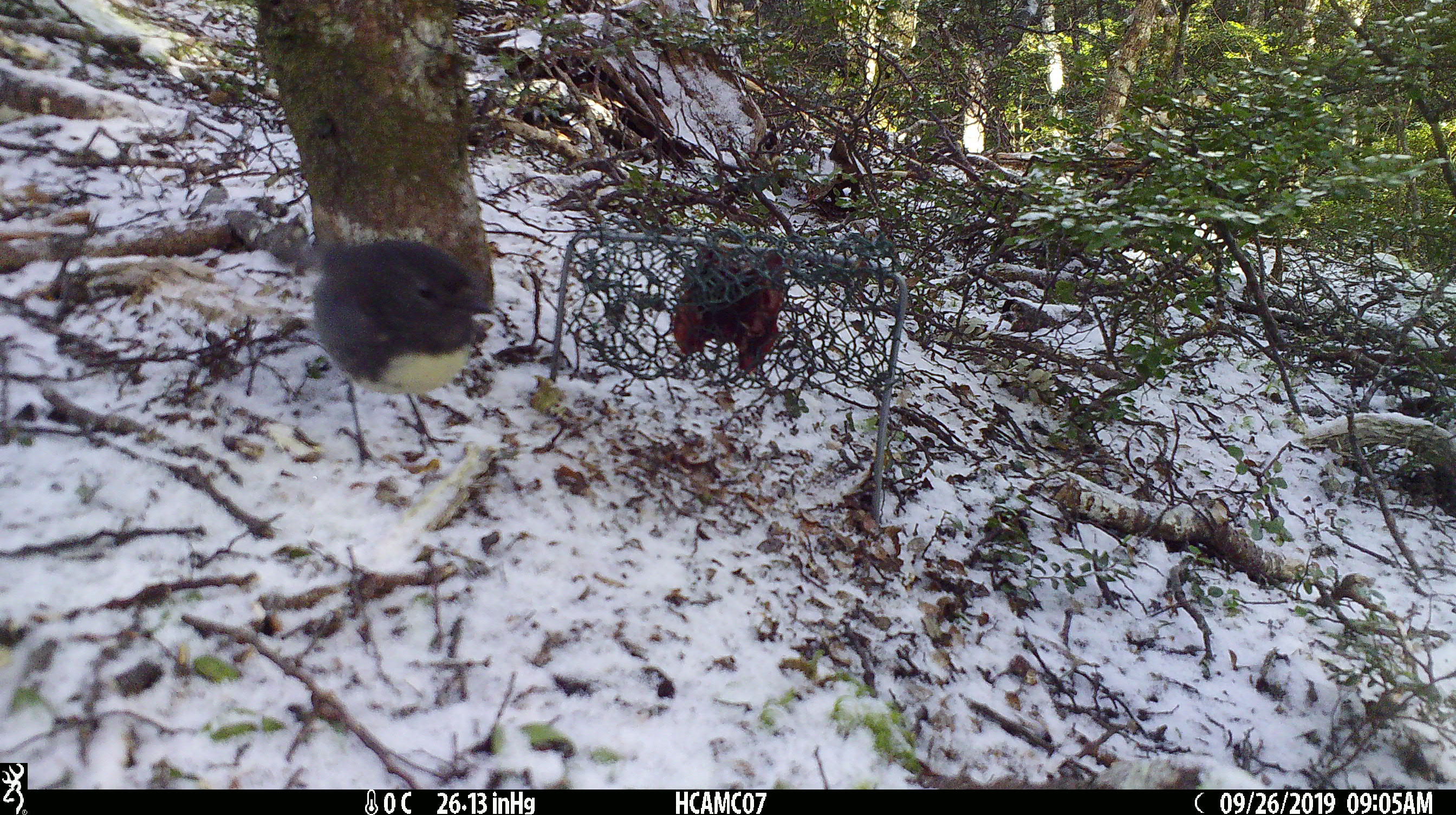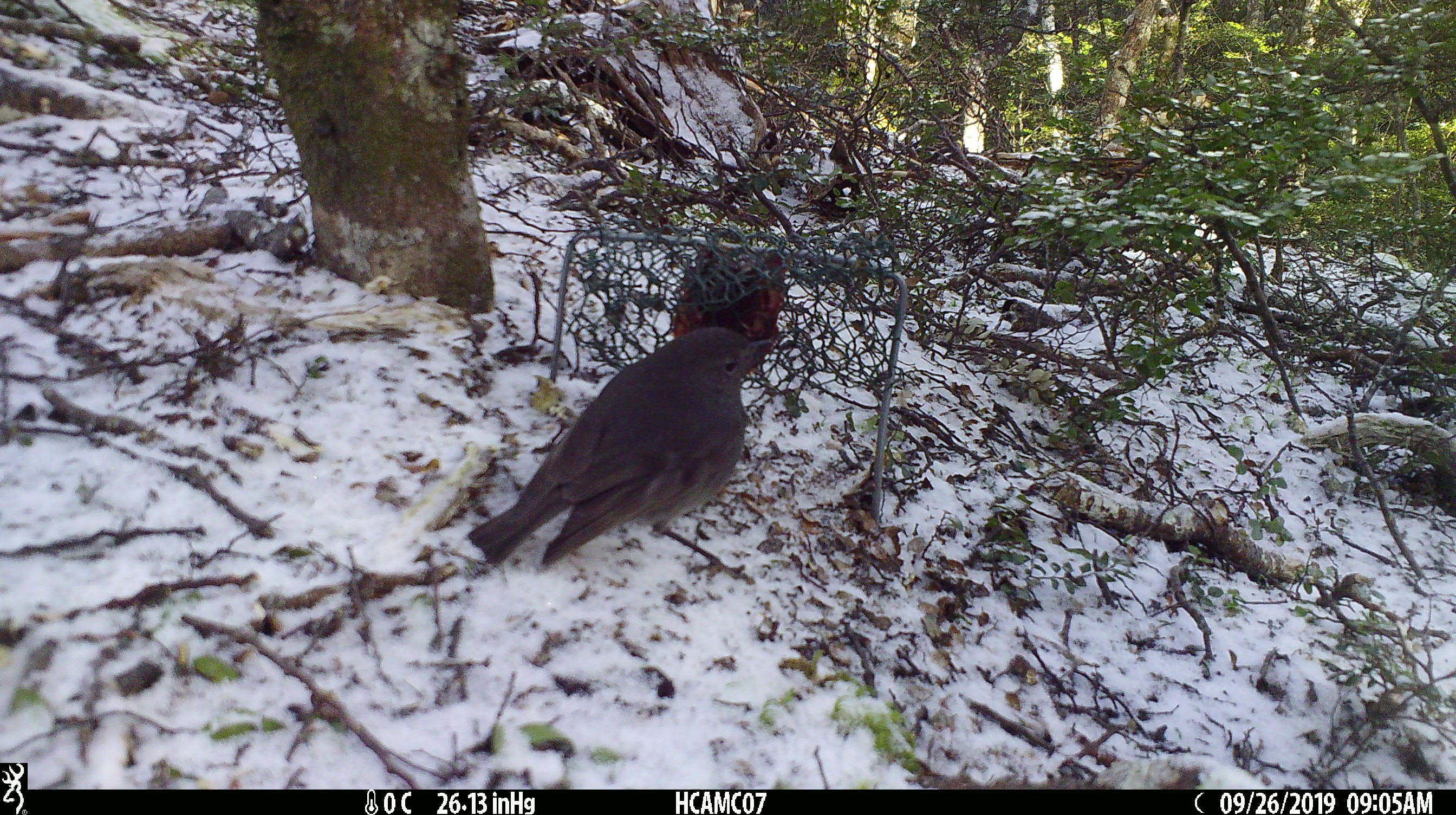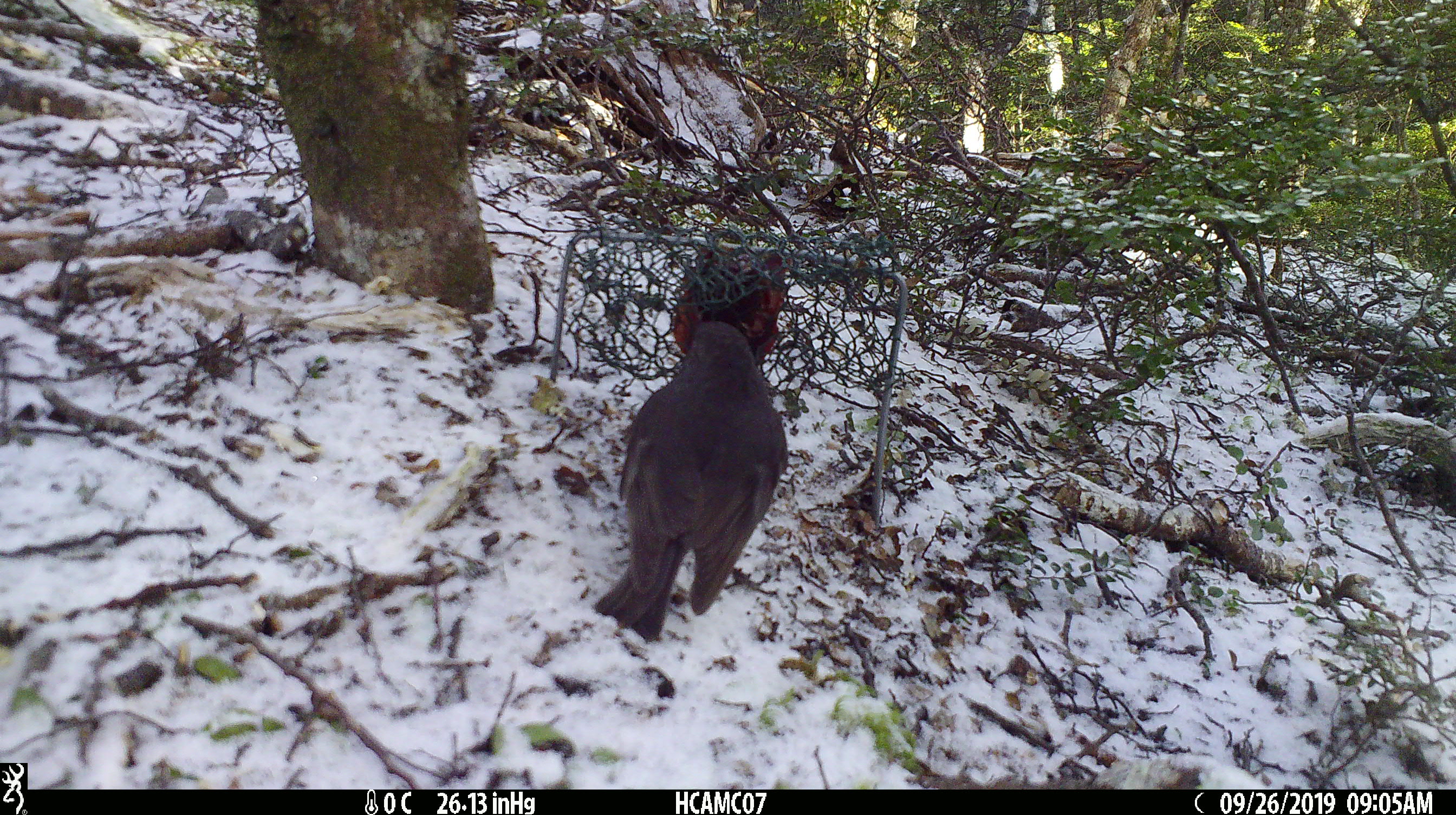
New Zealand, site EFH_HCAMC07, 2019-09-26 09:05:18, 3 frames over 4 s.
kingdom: Animalia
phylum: Chordata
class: Aves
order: Passeriformes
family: Petroicidae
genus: Petroica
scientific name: Petroica australis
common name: new zealand robin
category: robin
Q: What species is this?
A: Robin (new zealand robin) (Petroica australis).